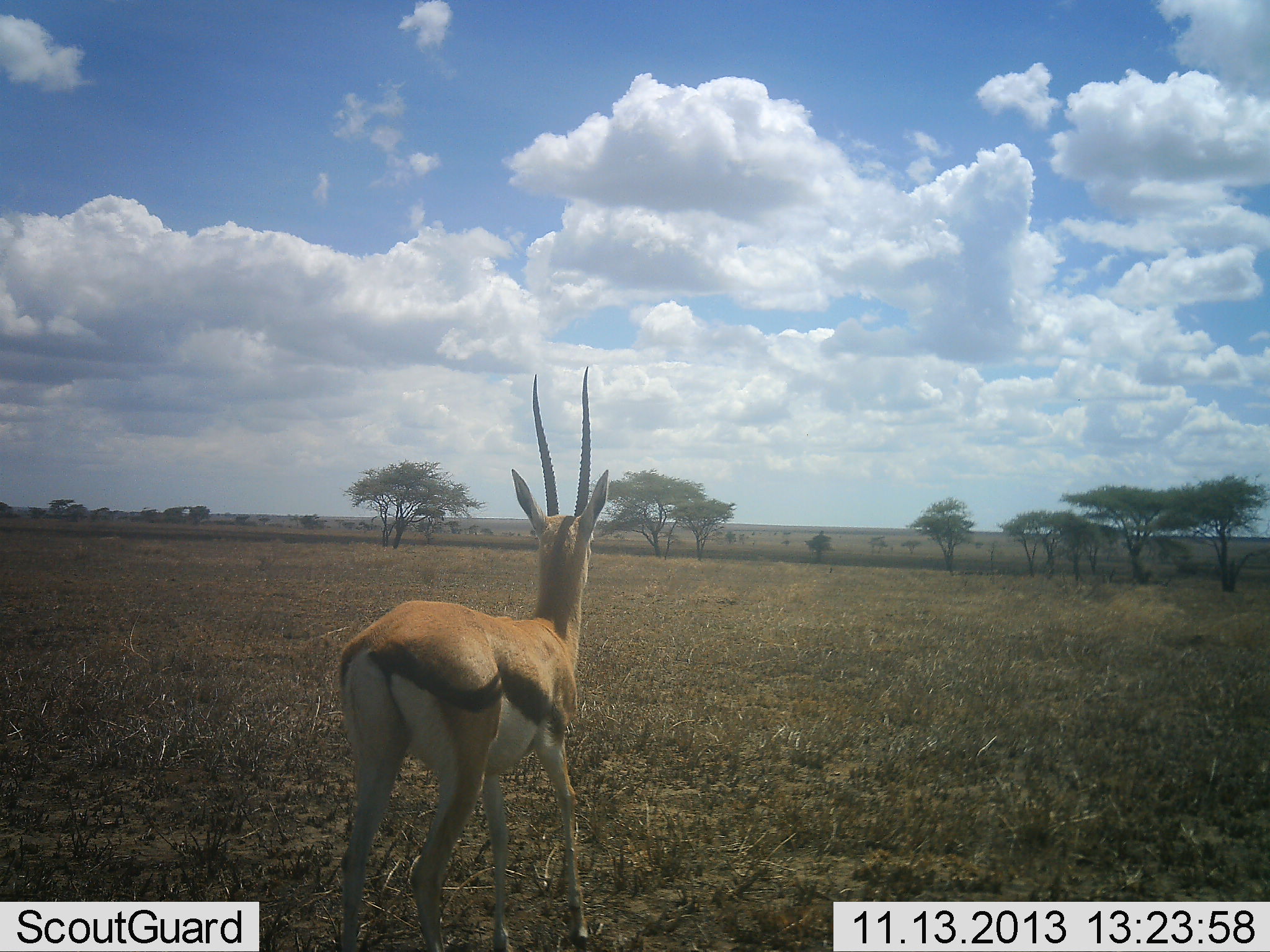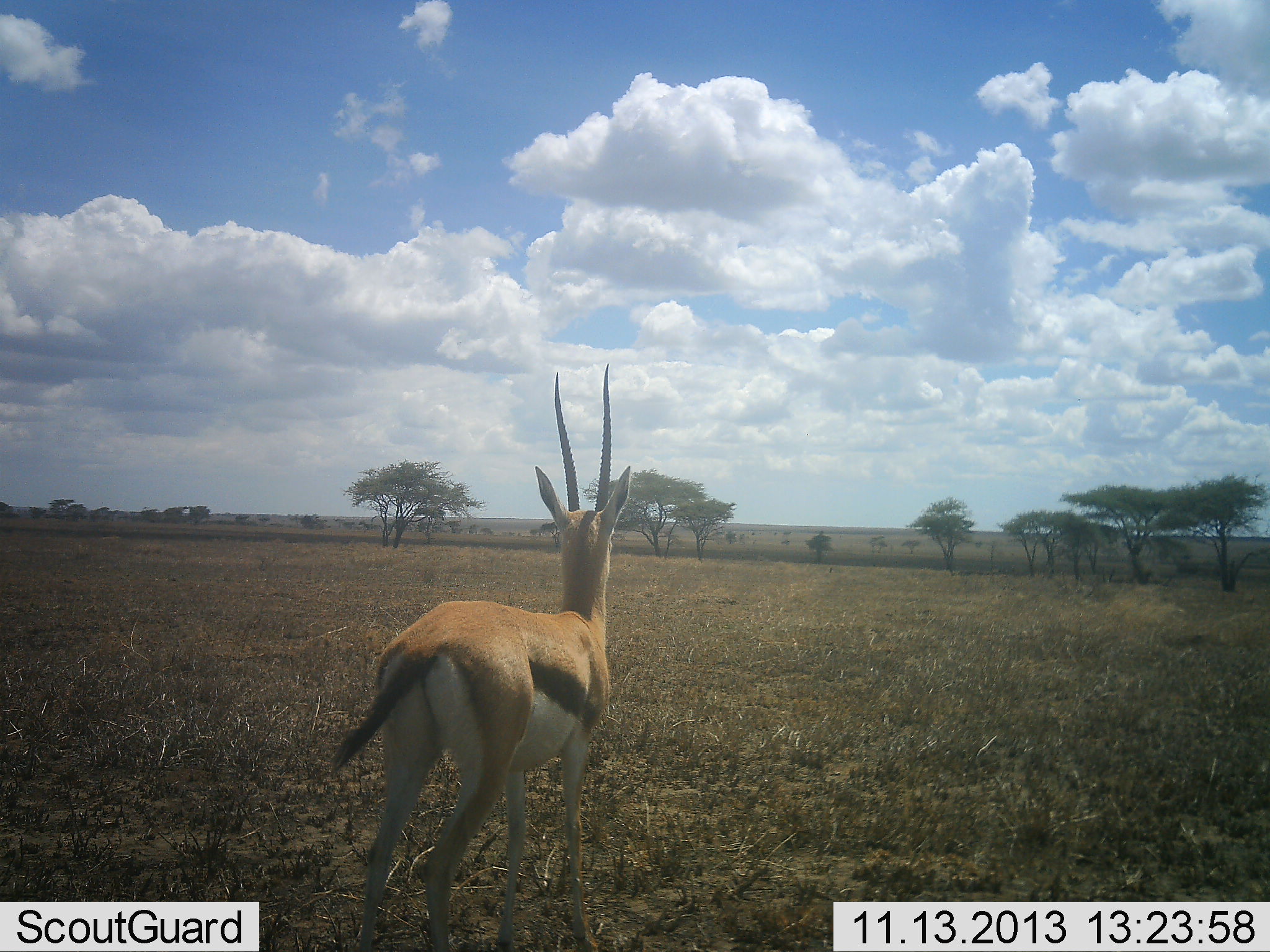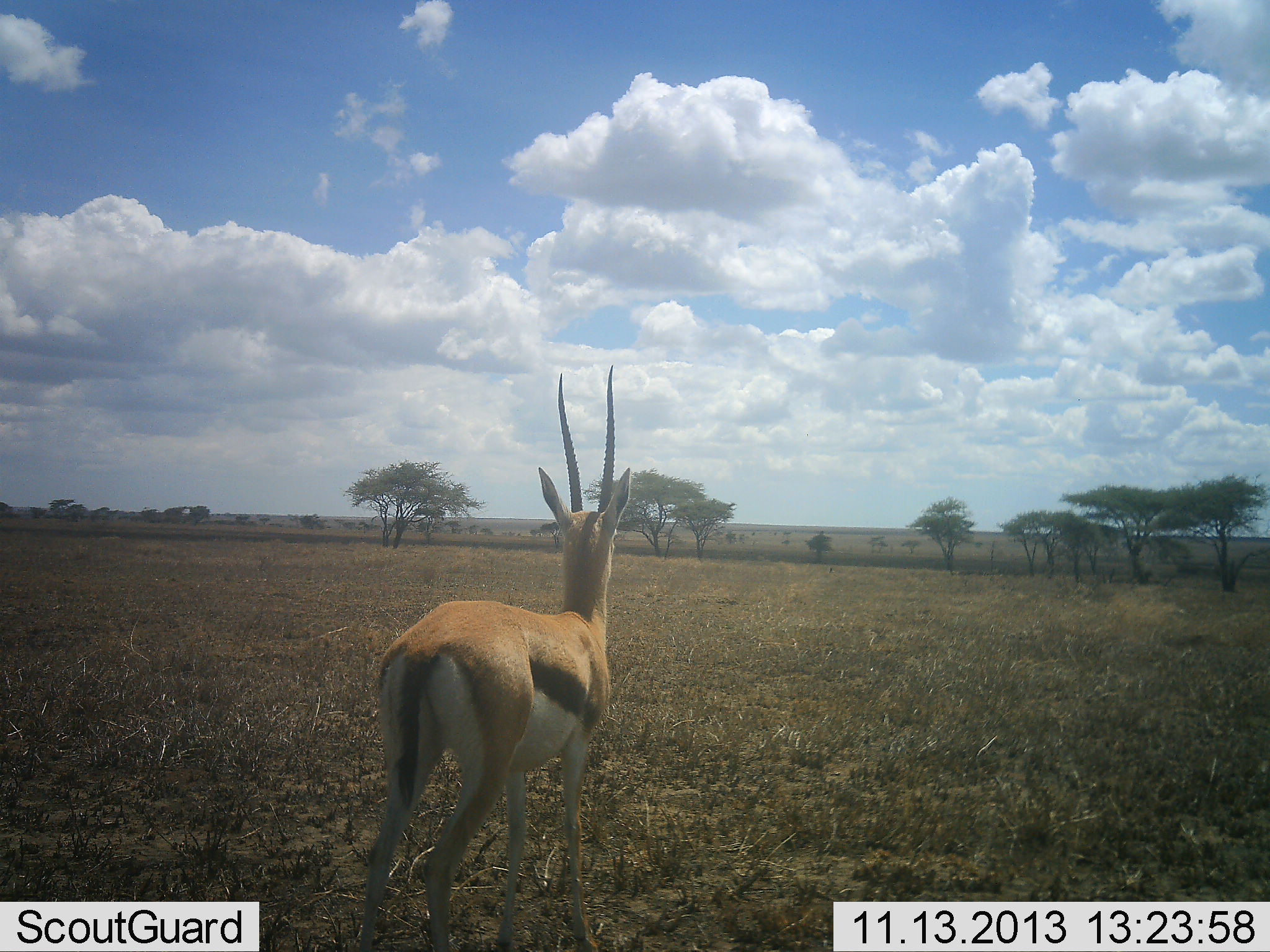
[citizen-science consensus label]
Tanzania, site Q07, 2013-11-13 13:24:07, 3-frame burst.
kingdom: Animalia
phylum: Chordata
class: Mammalia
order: Artiodactyla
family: Bovidae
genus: Eudorcas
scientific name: Eudorcas thomsonii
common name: thomson's gazelle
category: gazellethomsons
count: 1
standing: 90%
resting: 0%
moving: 10%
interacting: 0%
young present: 0%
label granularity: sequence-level